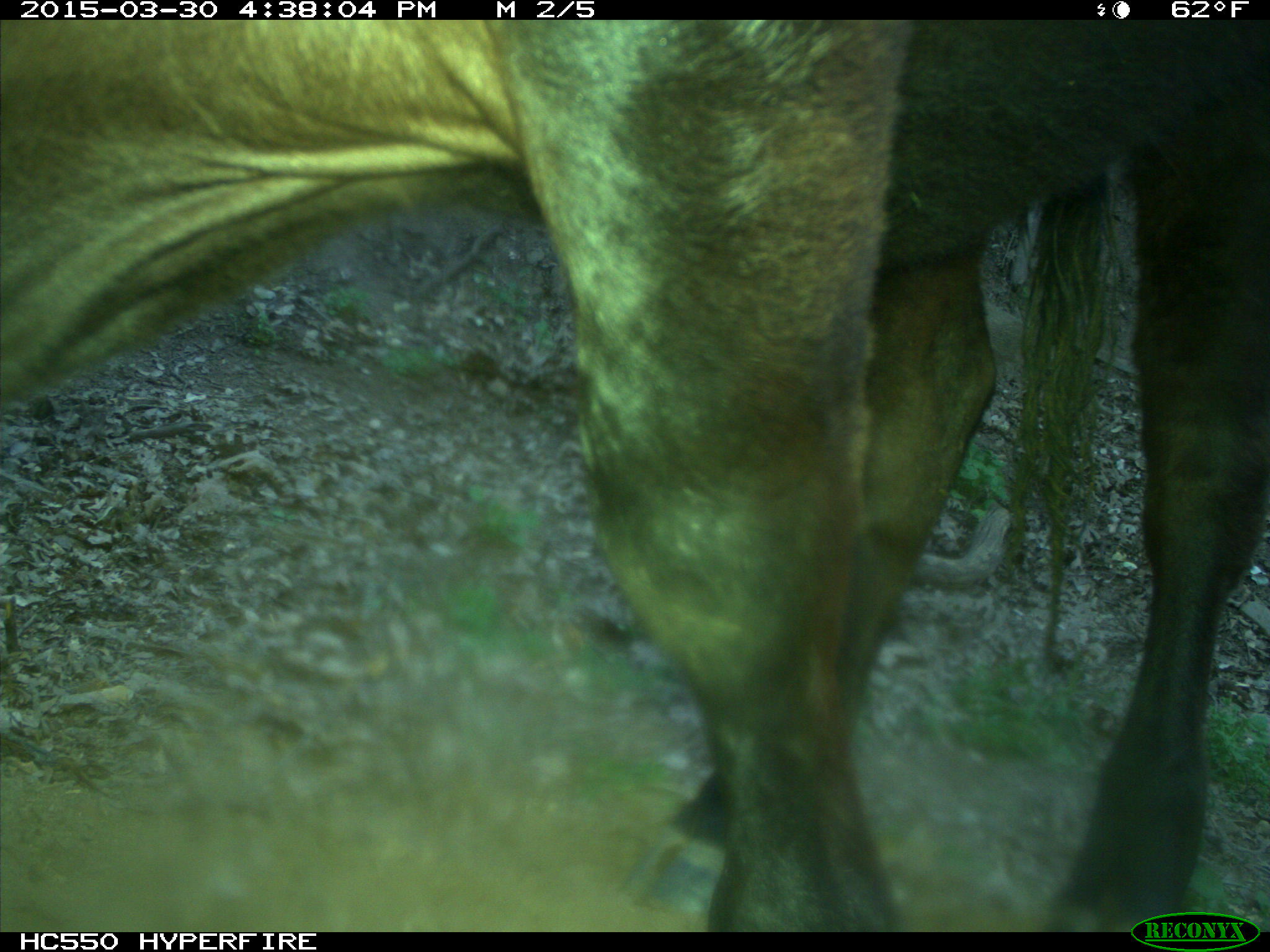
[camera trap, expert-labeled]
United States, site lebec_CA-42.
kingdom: Animalia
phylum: Chordata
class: Mammalia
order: Artiodactyla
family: Bovidae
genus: Bos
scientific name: Bos taurus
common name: domestic cow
Bos taurus (domestic cow).